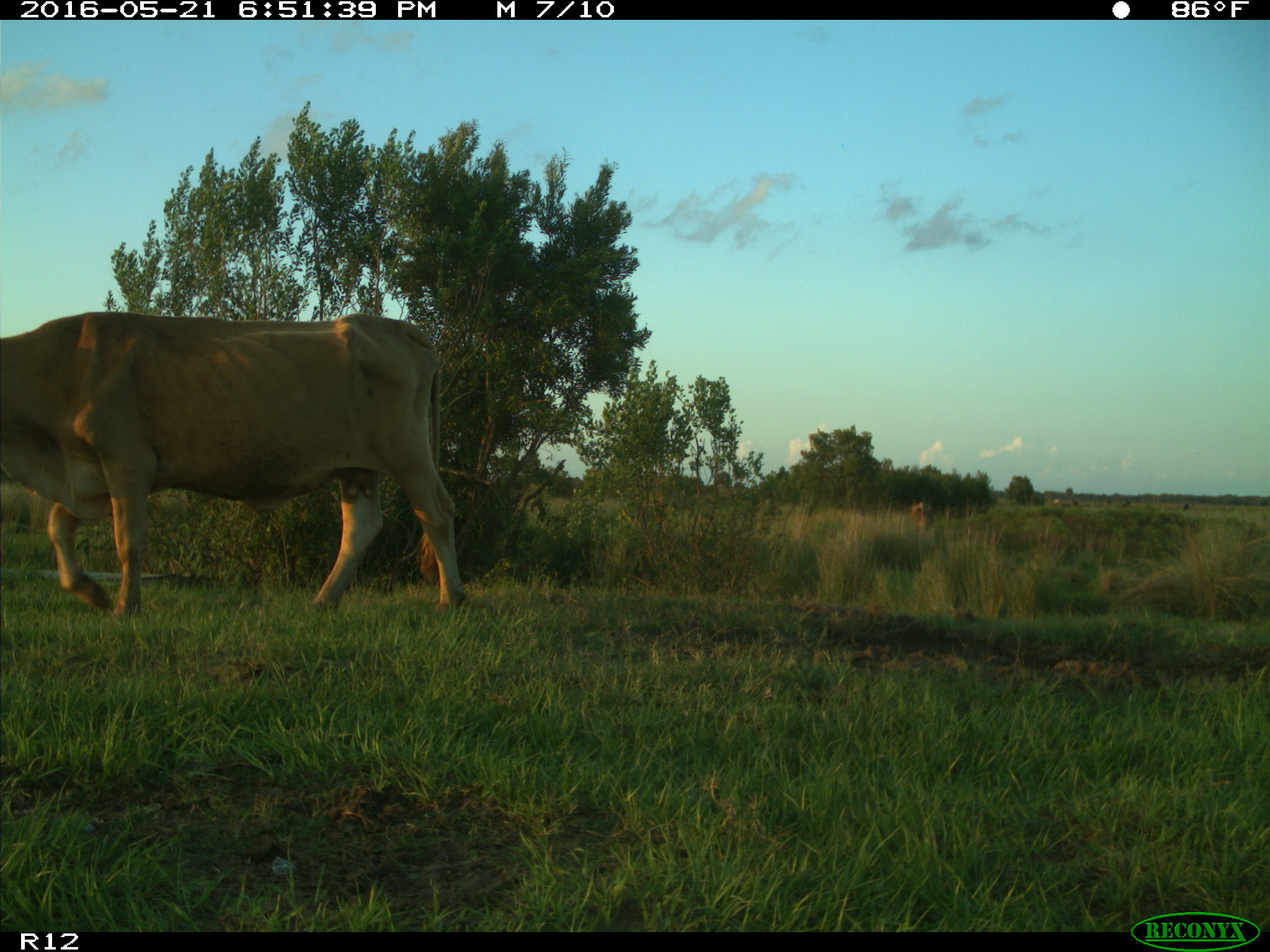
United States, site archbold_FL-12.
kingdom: Animalia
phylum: Chordata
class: Mammalia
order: Artiodactyla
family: Bovidae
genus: Bos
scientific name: Bos taurus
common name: domestic cow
Bos taurus (domestic cow).